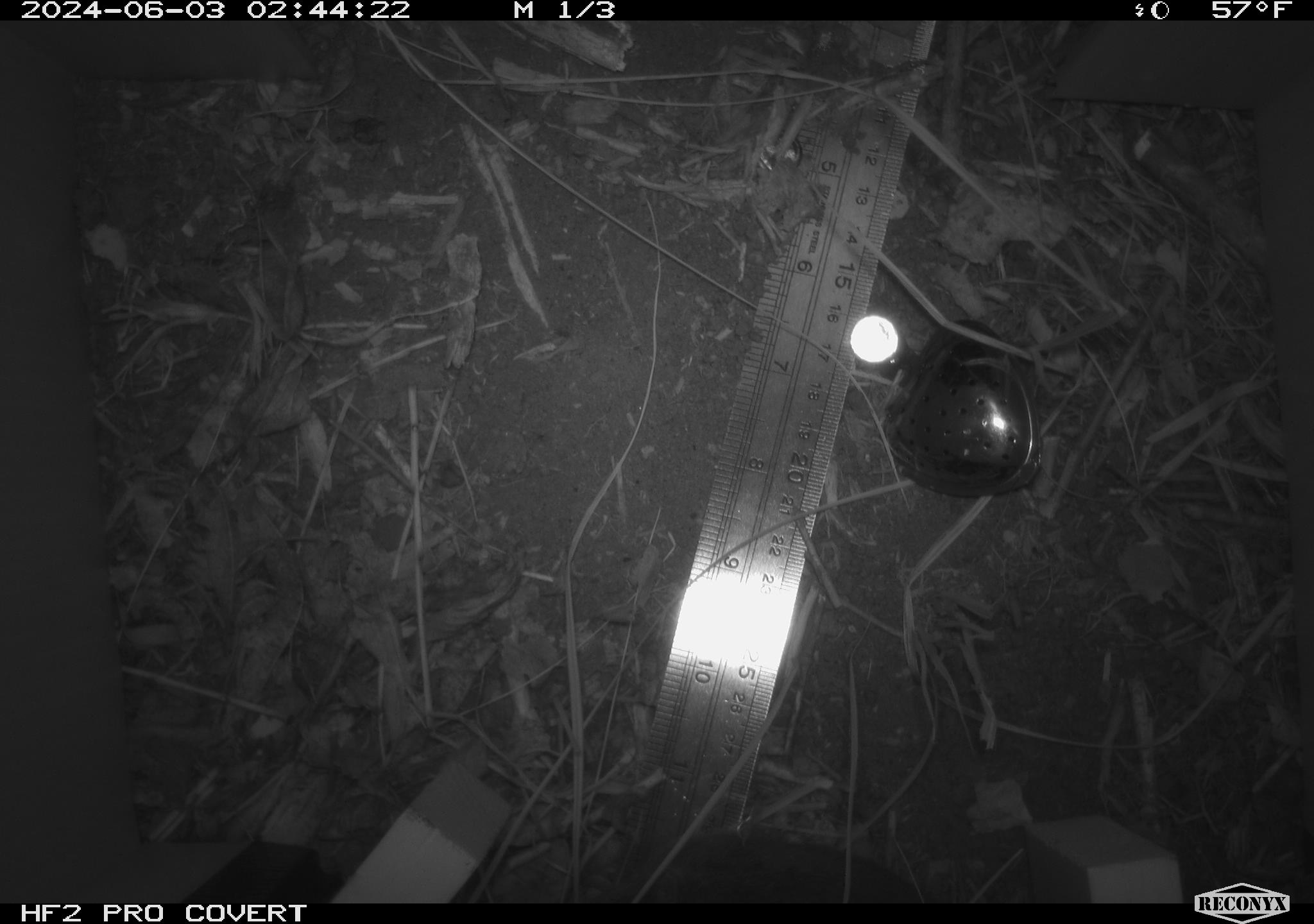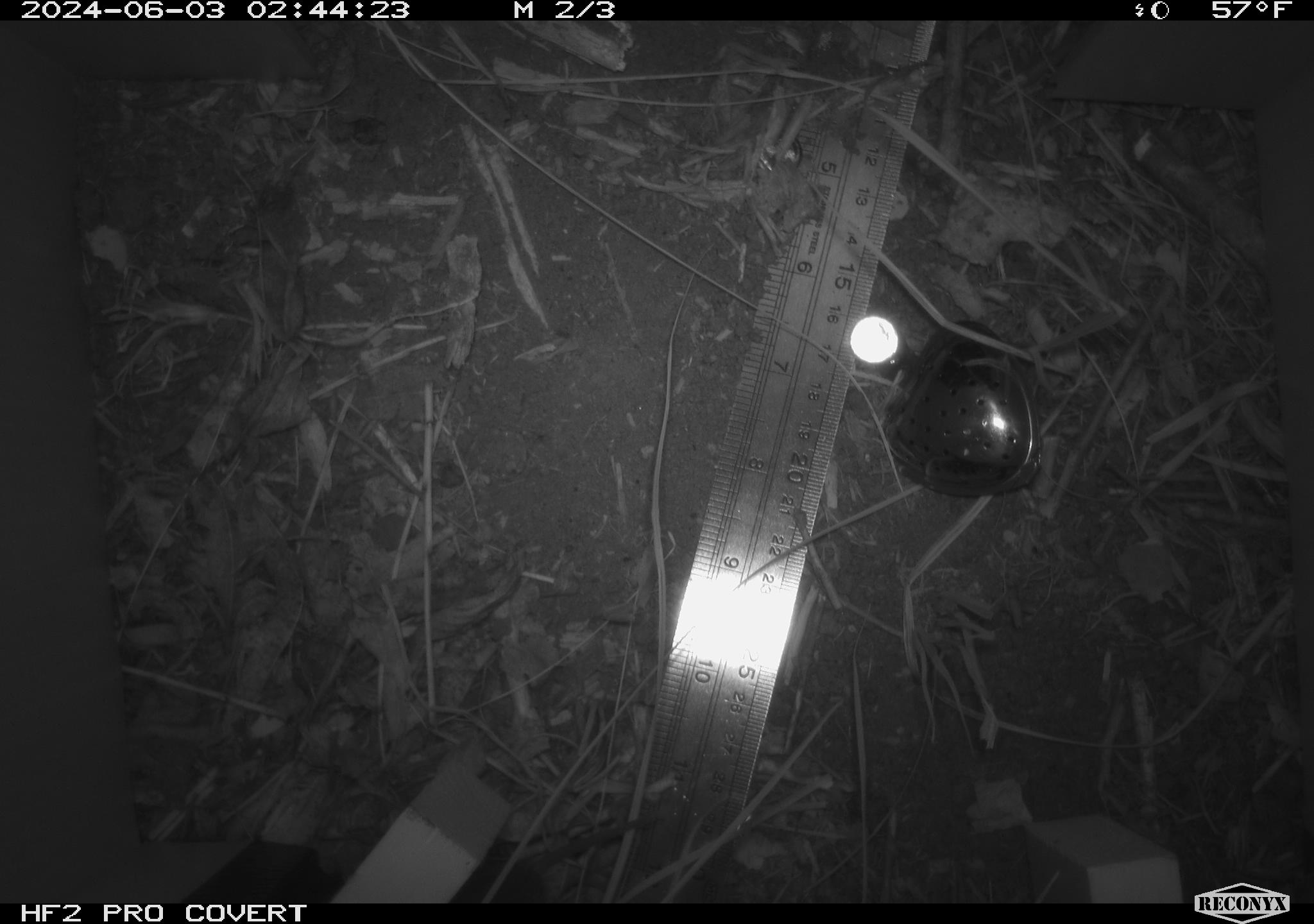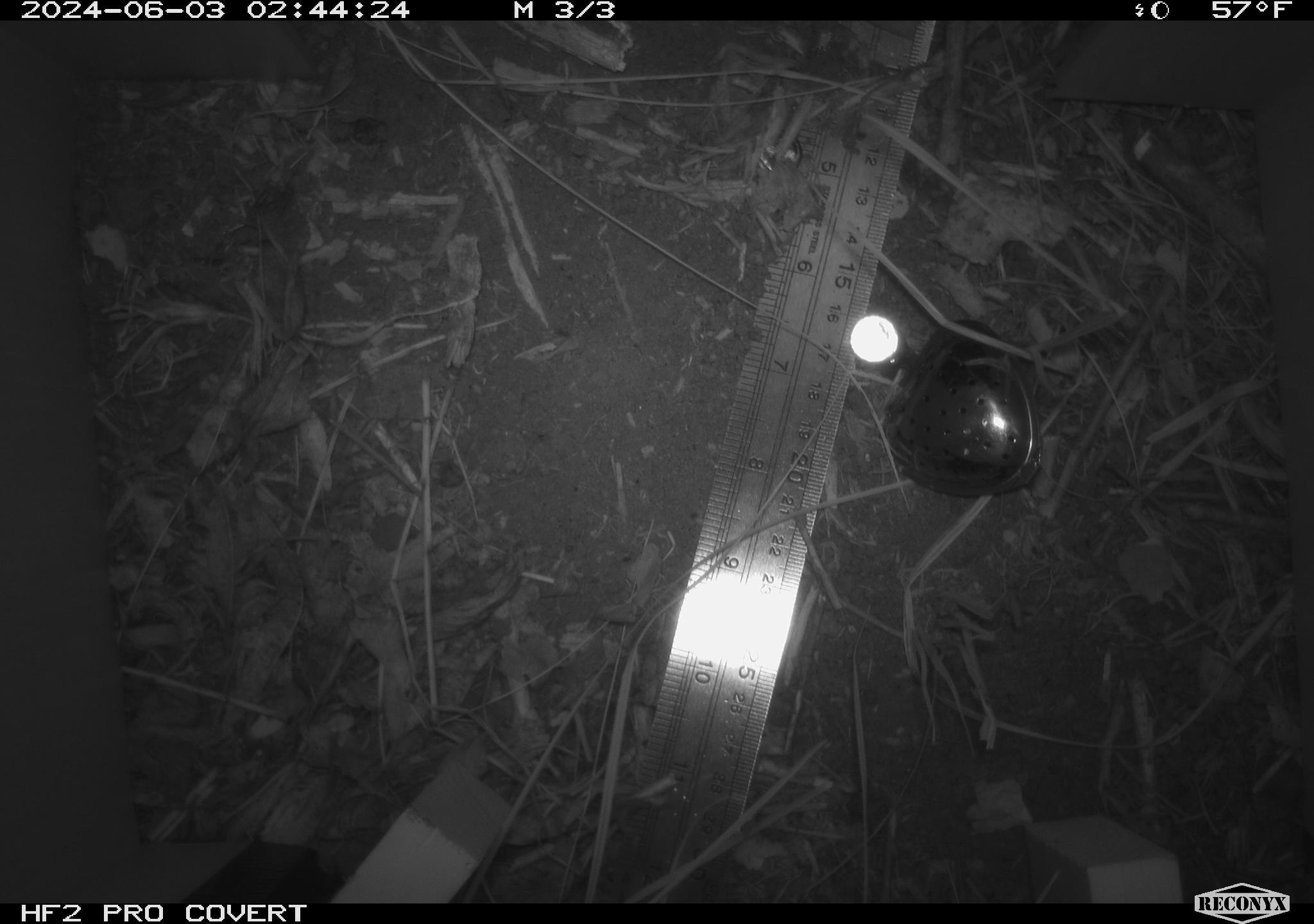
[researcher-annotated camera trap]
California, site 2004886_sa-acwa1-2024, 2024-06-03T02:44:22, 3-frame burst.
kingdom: Animalia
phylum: Chordata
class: Mammalia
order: Rodentia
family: Cricetidae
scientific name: Arvicolinae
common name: voles, lemmings, and muskrats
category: arvicolinae subfamily